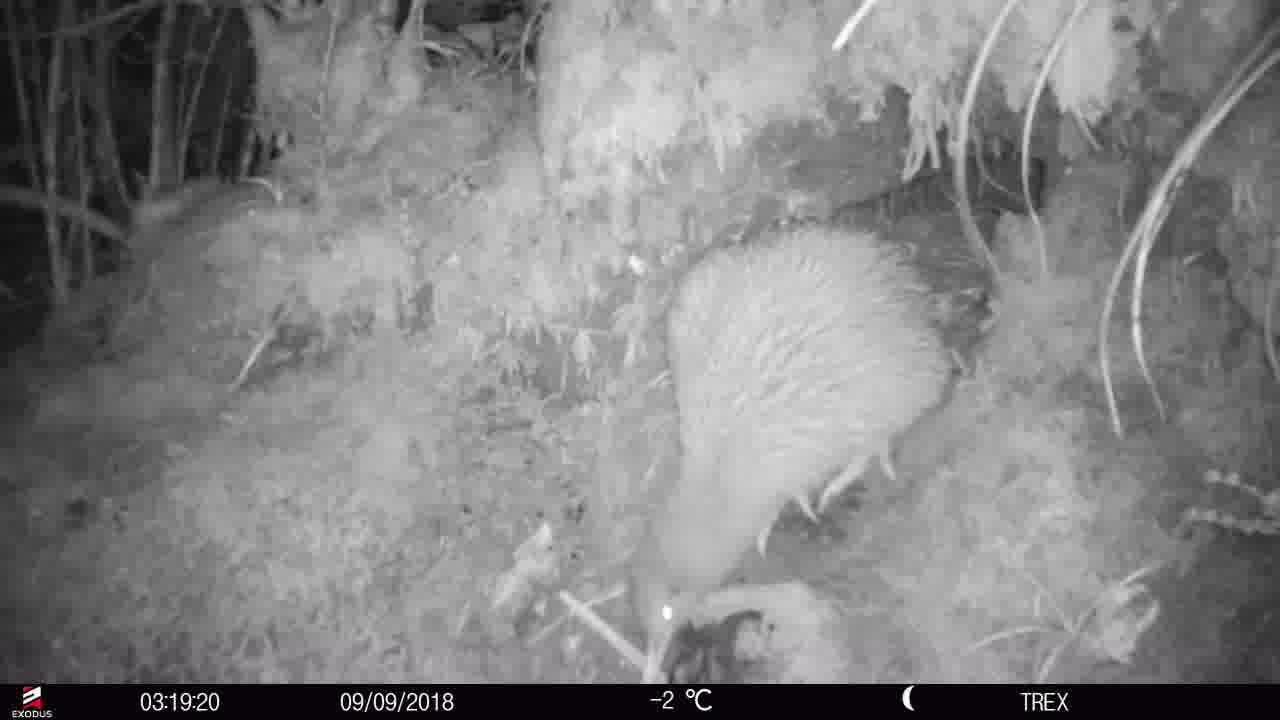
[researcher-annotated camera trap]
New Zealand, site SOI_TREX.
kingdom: Animalia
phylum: Chordata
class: Aves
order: Apterygiformes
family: Apterygidae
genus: Apteryx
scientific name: Apteryx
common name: kiwi